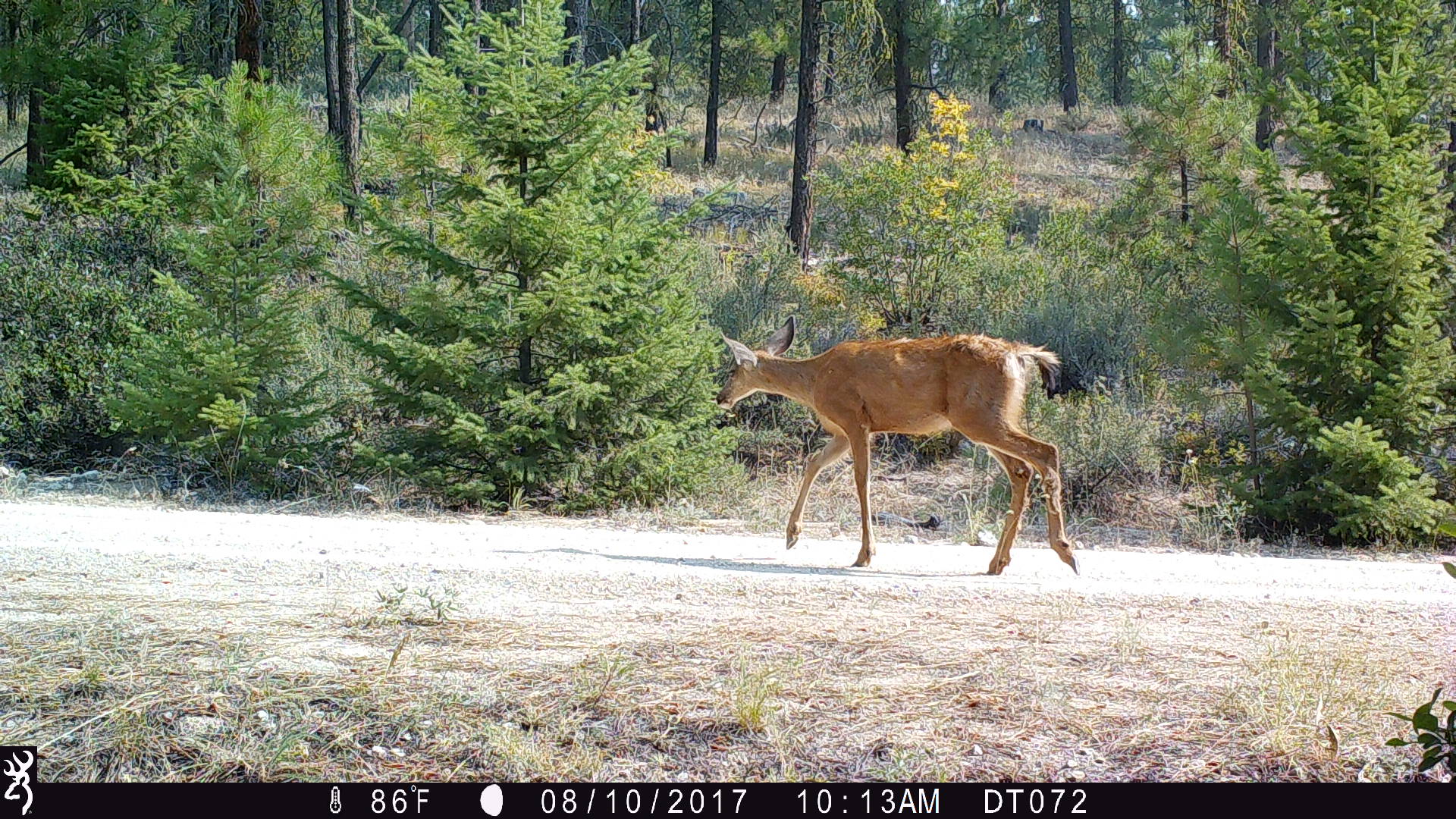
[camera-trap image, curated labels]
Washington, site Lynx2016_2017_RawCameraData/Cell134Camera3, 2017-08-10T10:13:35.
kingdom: Animalia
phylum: Chordata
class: Mammalia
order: Artiodactyla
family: Cervidae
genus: Odocoileus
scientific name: Odocoileus hemionus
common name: mule deer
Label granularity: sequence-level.